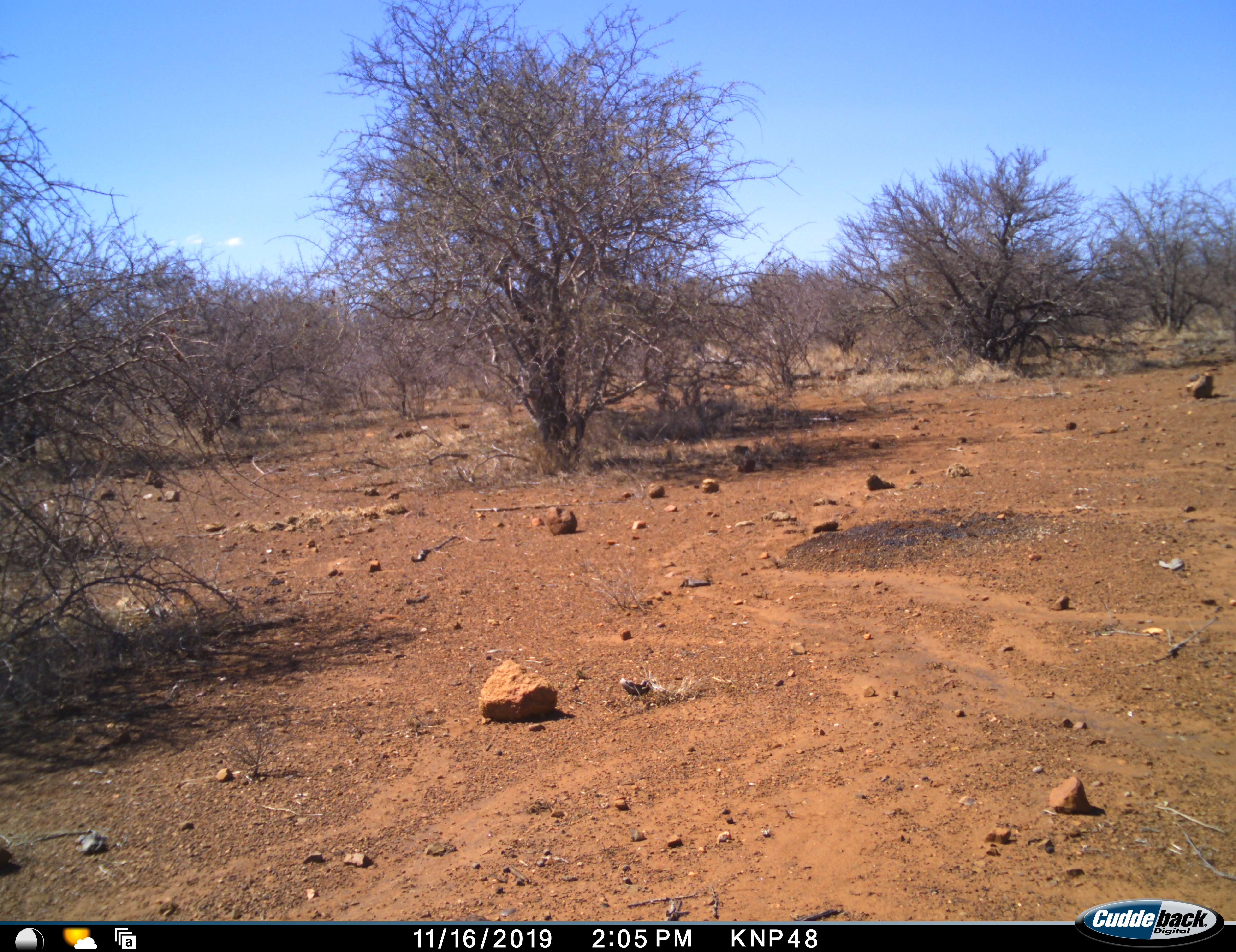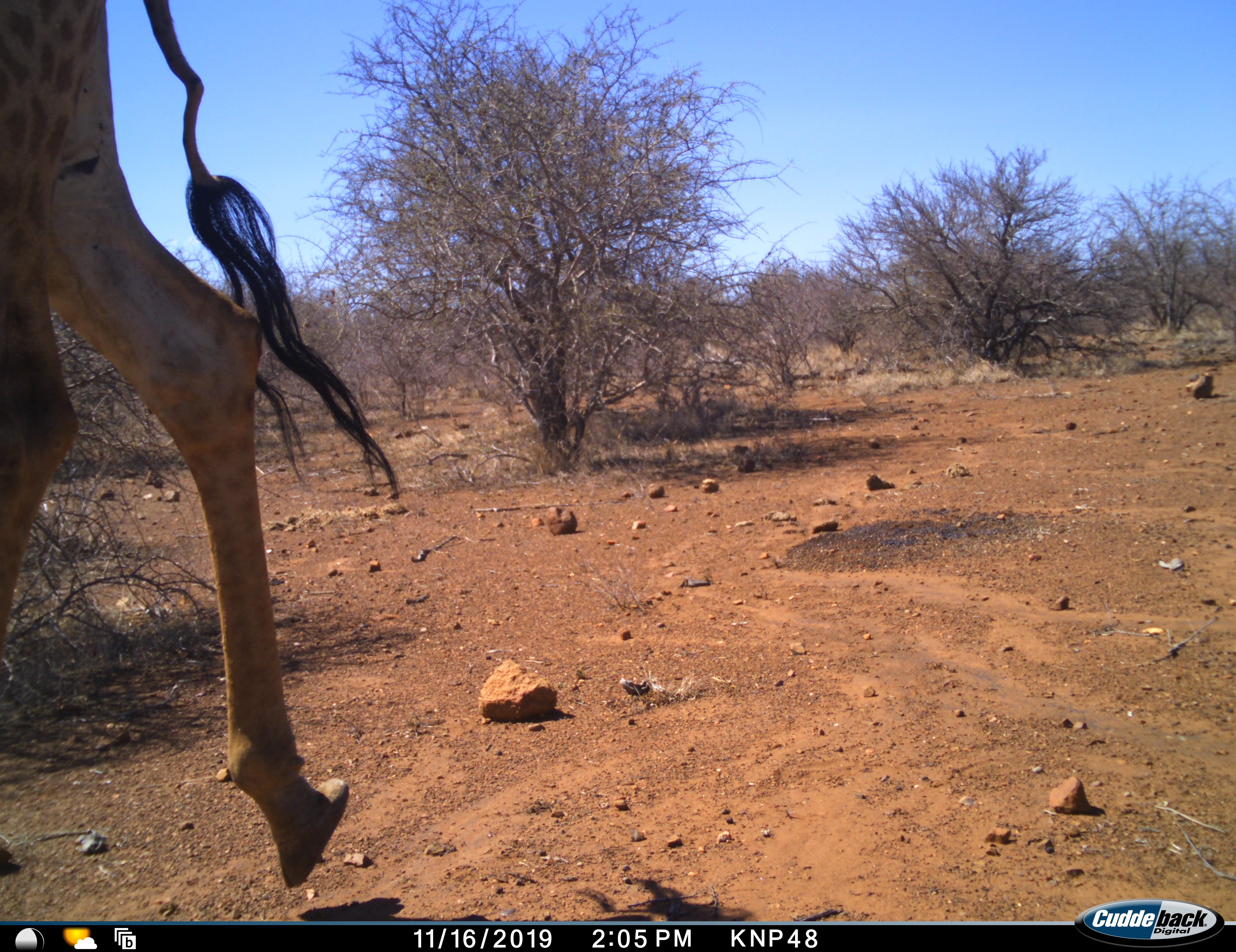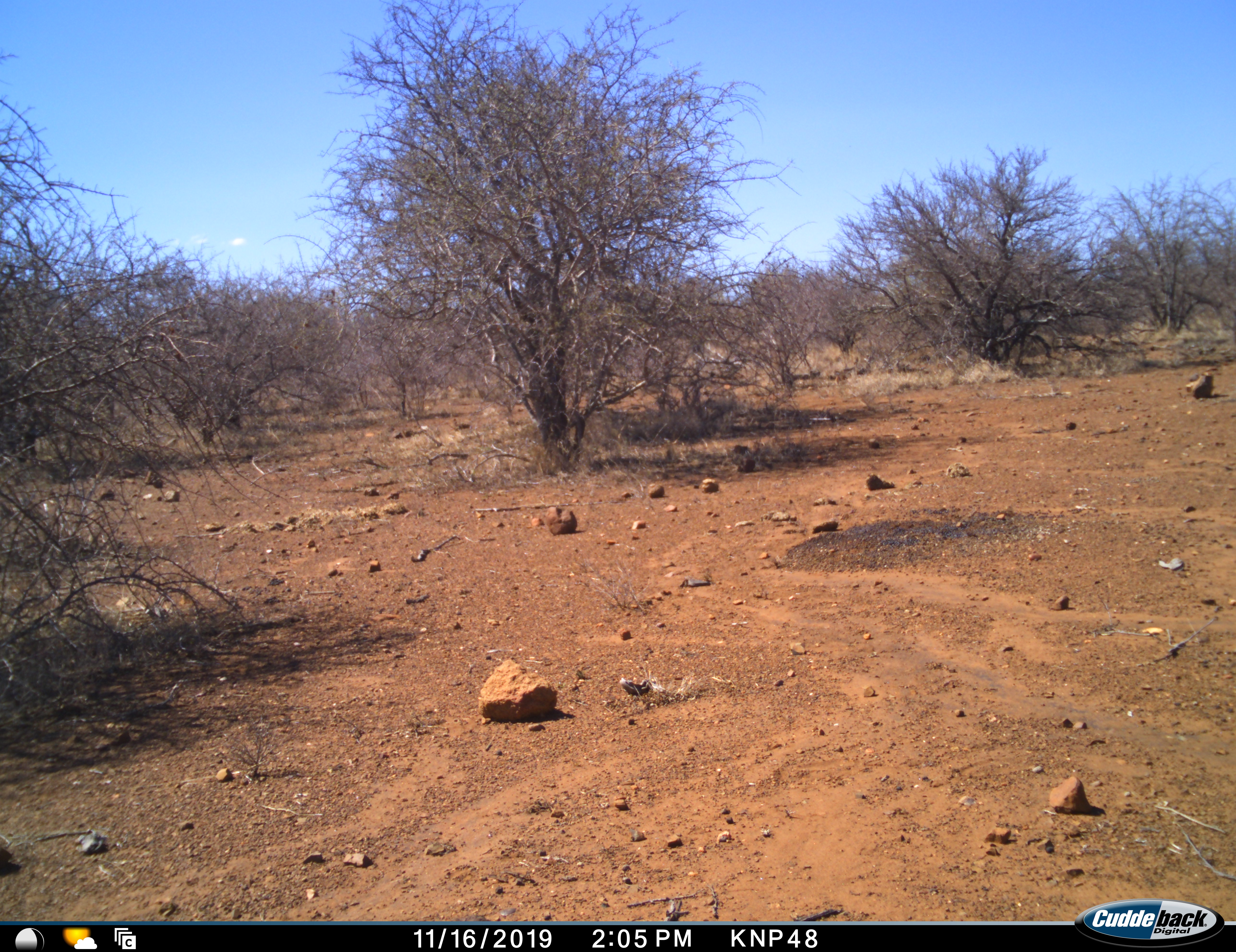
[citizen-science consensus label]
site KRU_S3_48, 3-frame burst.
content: unidentified animal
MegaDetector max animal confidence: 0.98